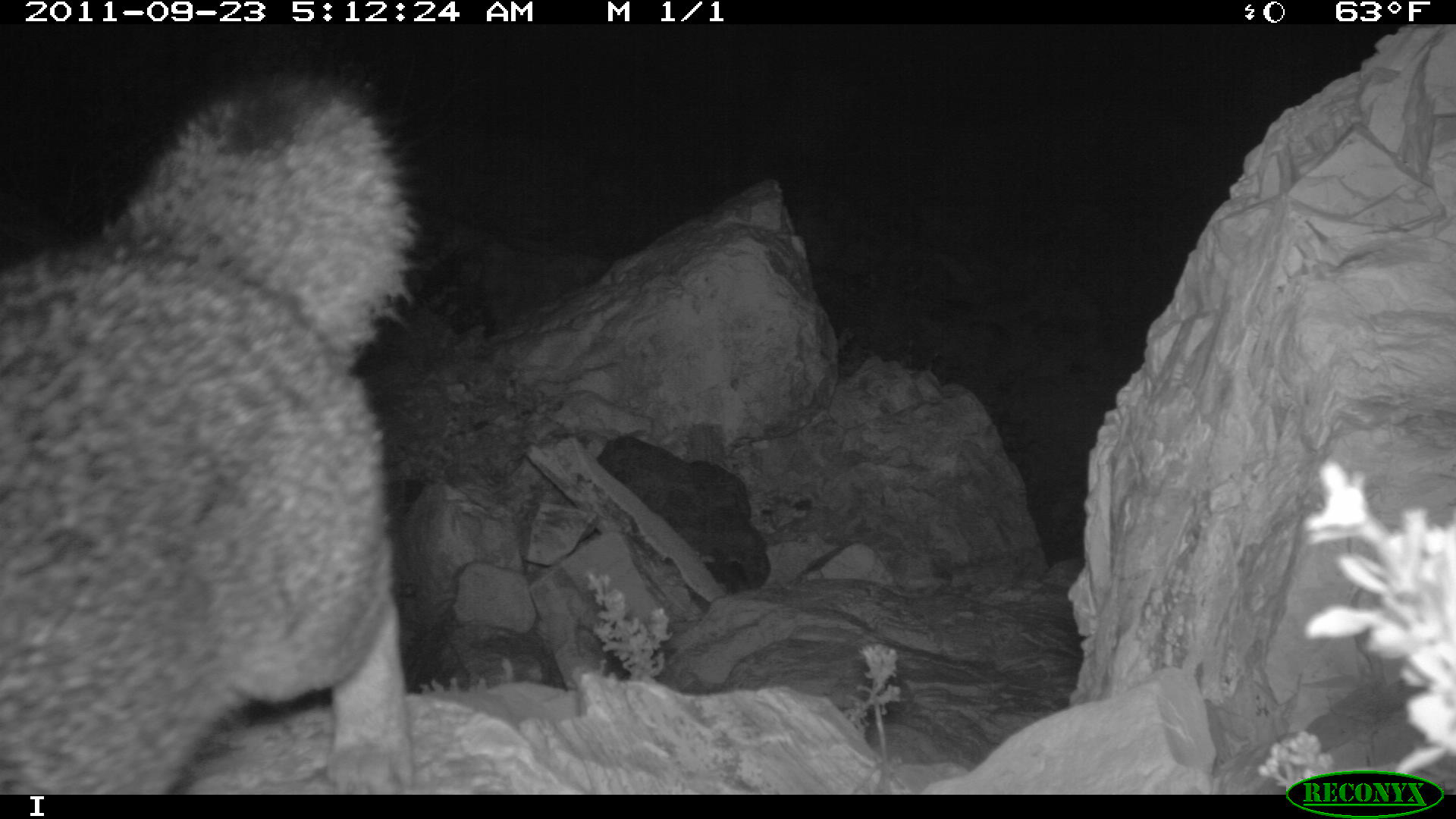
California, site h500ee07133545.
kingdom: Animalia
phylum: Chordata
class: Mammalia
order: Carnivora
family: Canidae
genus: Urocyon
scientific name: Urocyon littoralis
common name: island fox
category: fox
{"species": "fox (island fox) (Urocyon littoralis)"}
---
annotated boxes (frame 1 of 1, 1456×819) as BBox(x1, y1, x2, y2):
fox: BBox(0, 81, 415, 794)